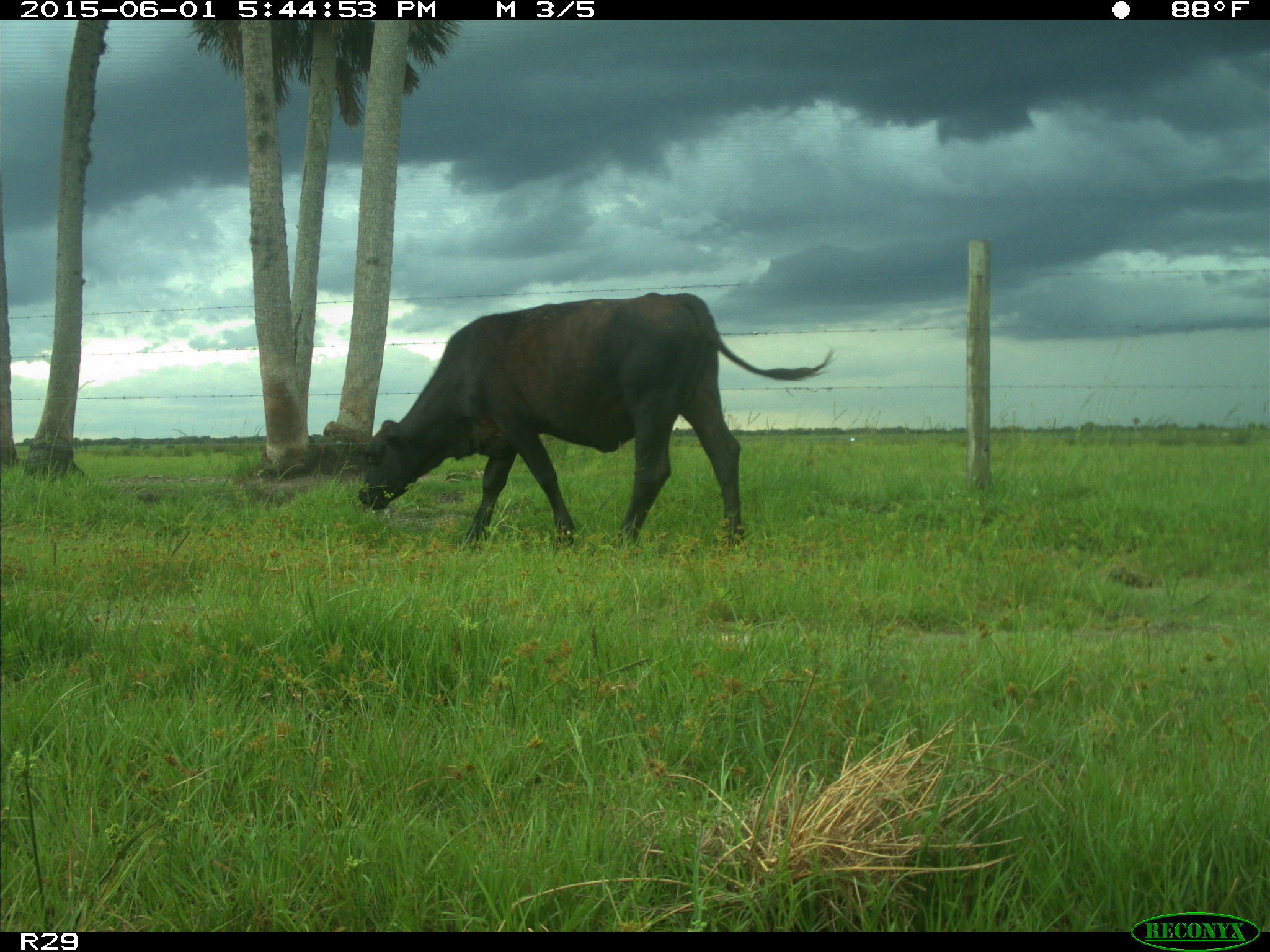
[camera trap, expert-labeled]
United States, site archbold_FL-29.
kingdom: Animalia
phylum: Chordata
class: Mammalia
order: Artiodactyla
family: Bovidae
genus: Bos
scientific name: Bos taurus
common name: domestic cow